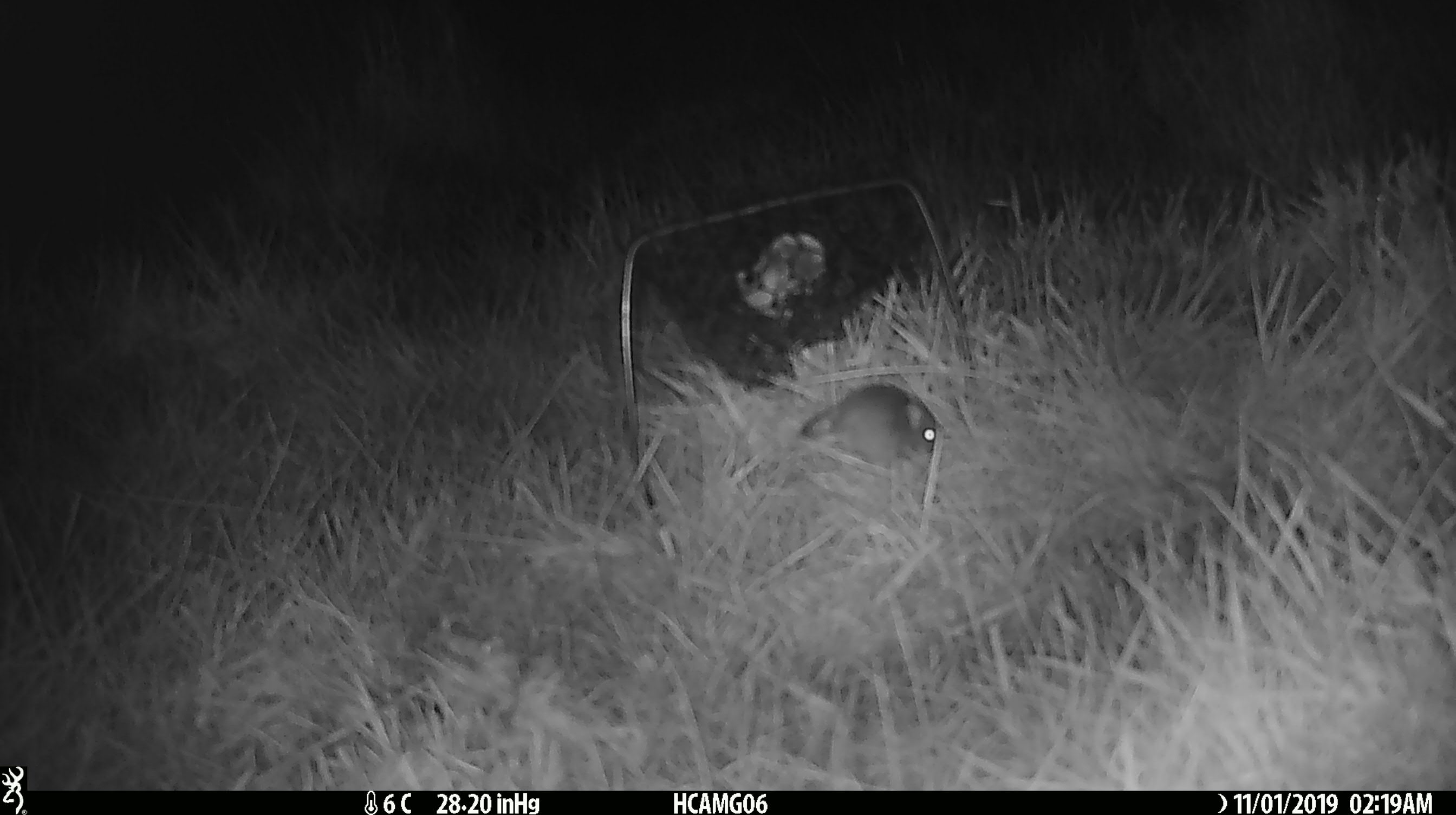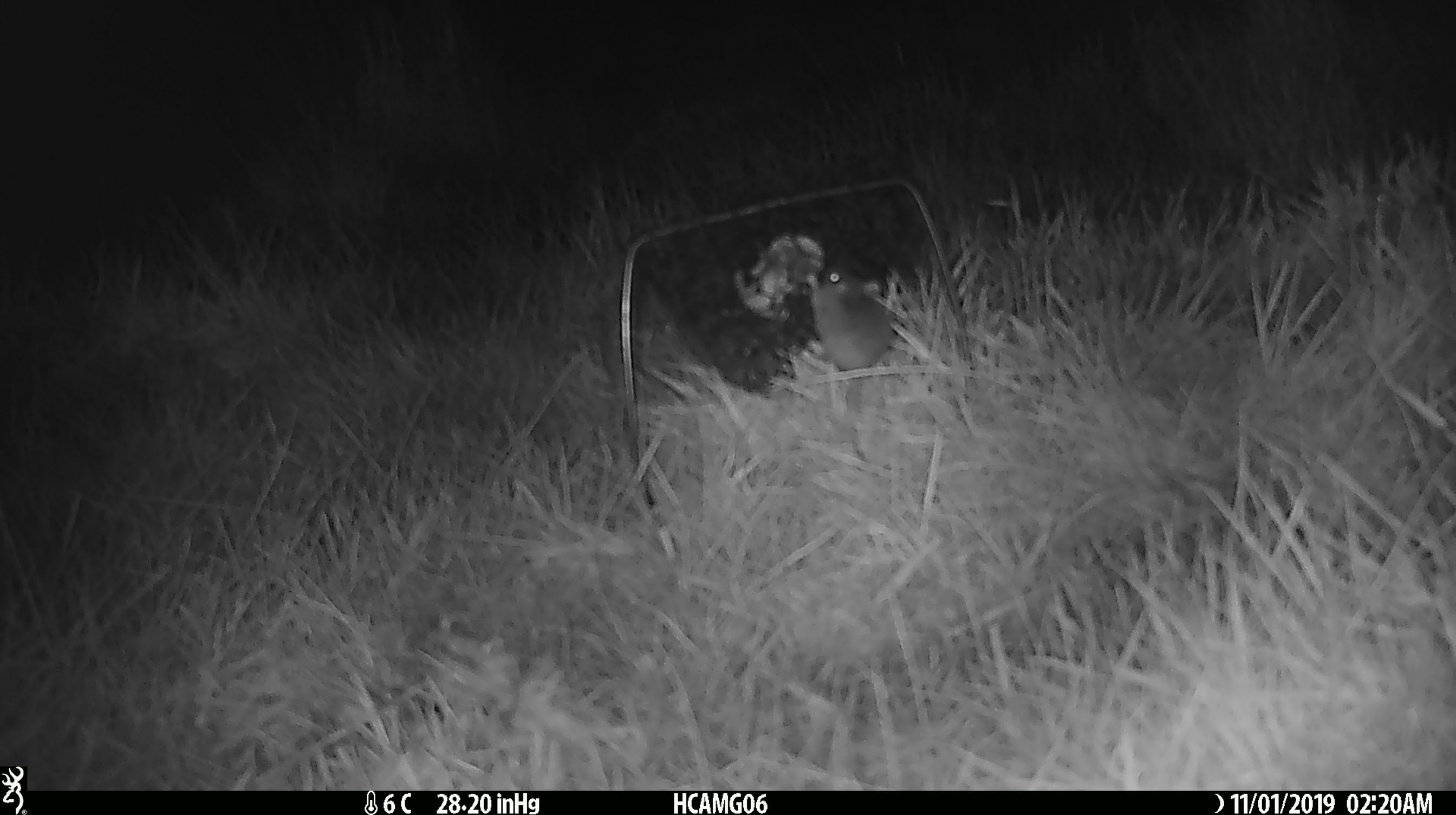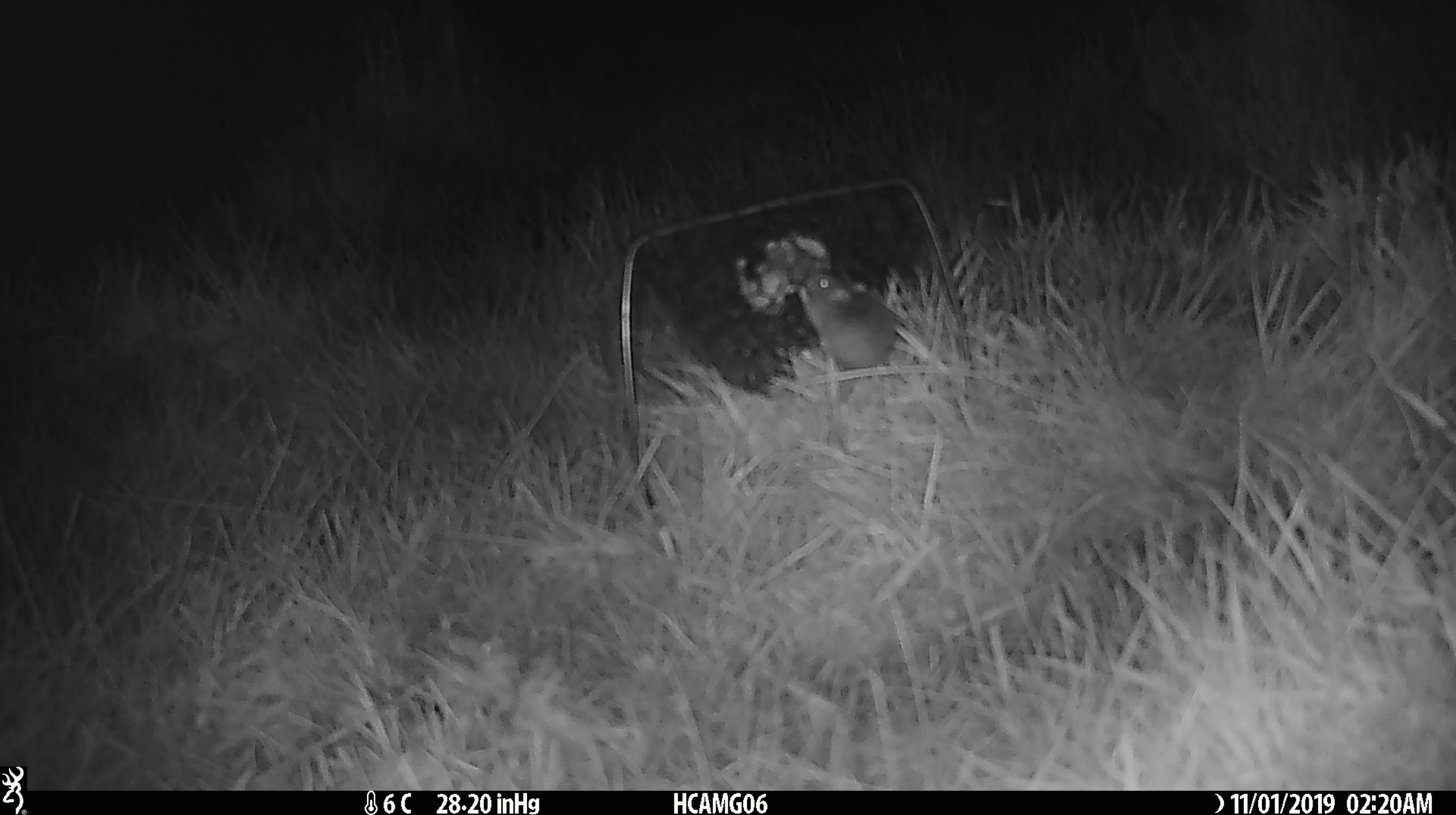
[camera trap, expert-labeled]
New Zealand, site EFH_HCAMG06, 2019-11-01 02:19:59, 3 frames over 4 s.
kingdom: Animalia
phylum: Chordata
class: Mammalia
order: Rodentia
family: Muridae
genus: Mus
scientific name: Mus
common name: mouse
Mouse (Mus).